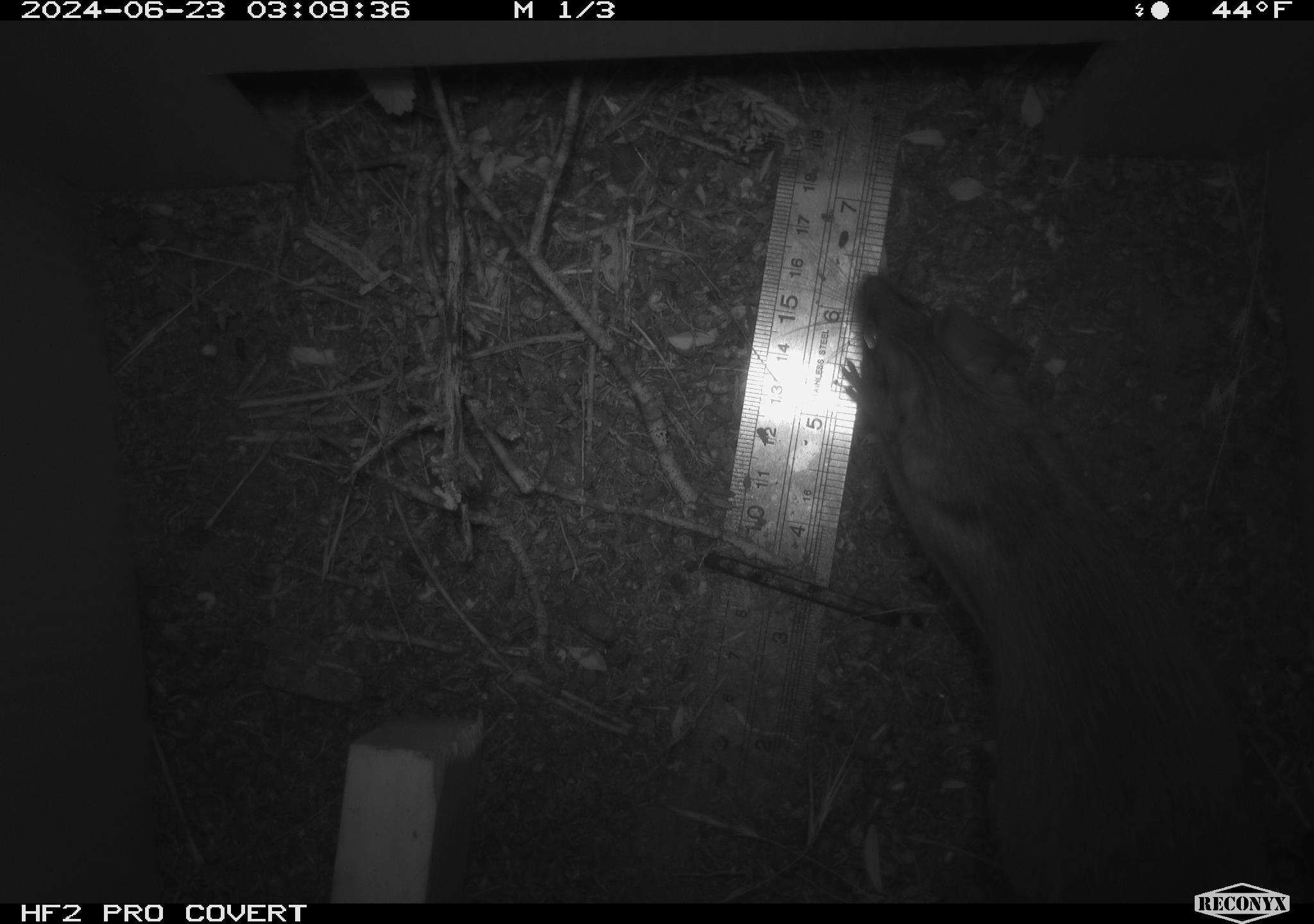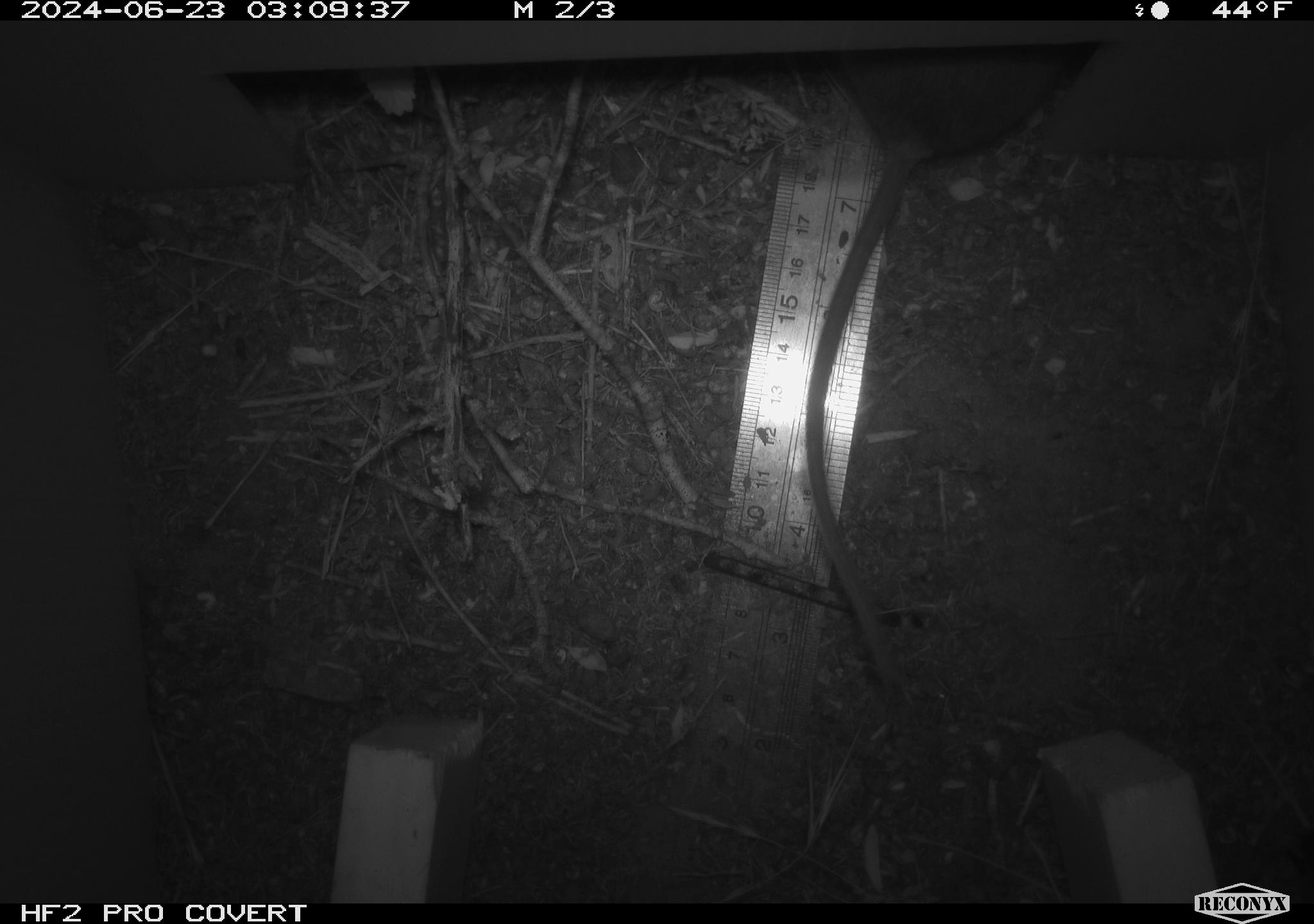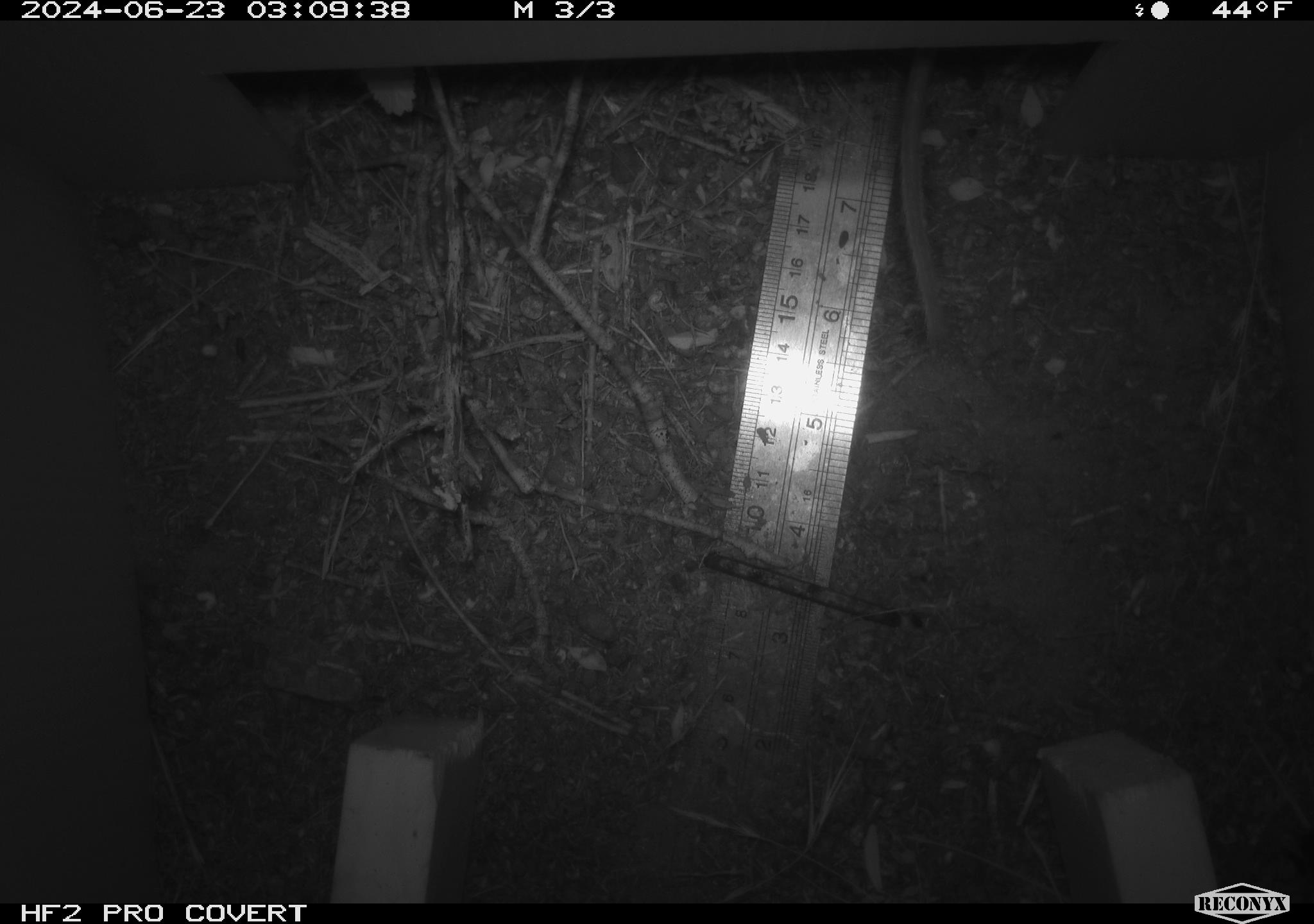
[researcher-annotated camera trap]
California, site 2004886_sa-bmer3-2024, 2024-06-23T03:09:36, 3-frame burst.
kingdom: Animalia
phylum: Chordata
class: Mammalia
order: Rodentia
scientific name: Rodentia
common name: mouse species